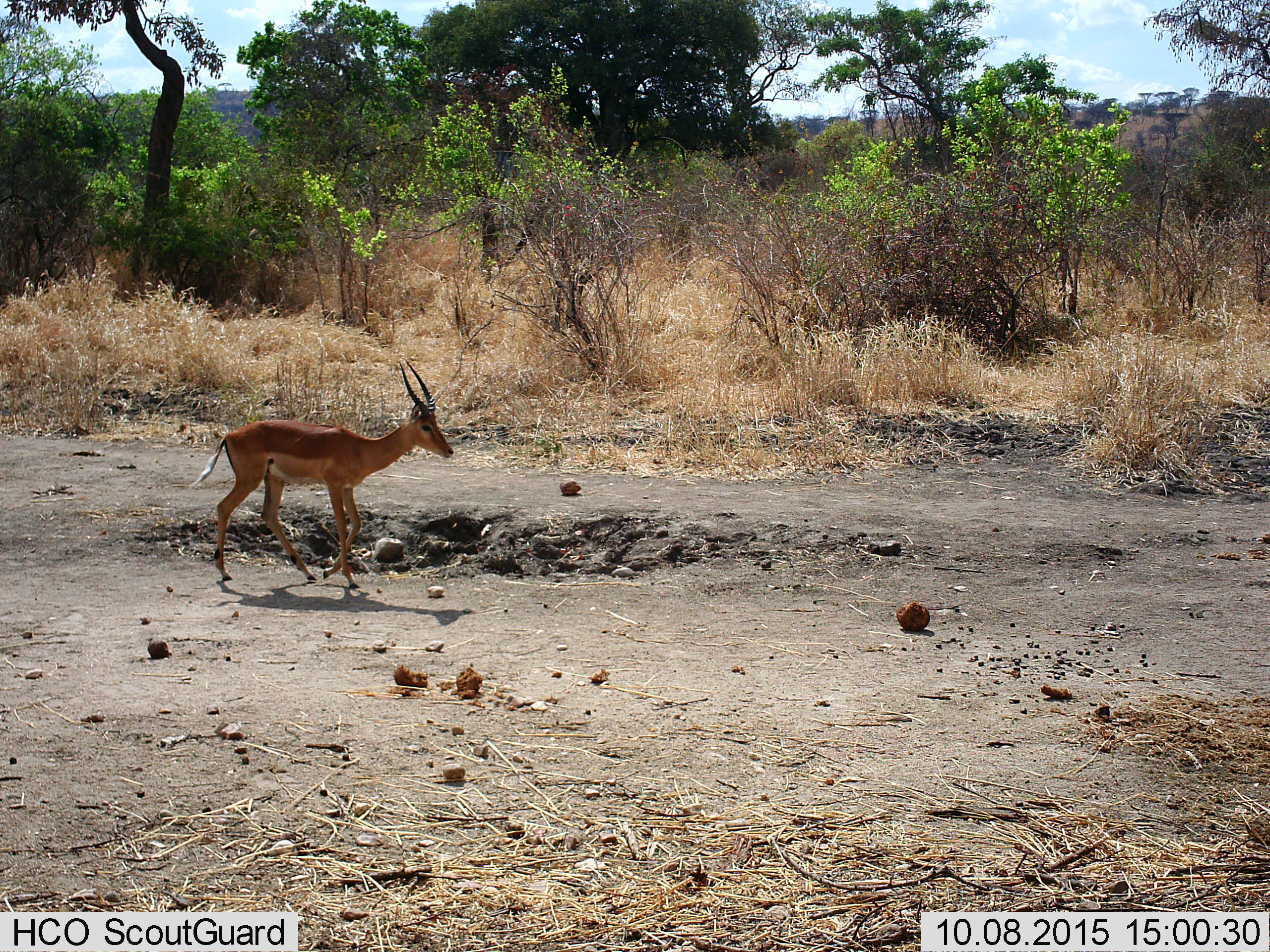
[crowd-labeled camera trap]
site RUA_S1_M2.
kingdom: Animalia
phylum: Chordata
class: Mammalia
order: Artiodactyla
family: Bovidae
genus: Aepyceros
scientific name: Aepyceros melampus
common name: impala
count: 1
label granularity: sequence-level